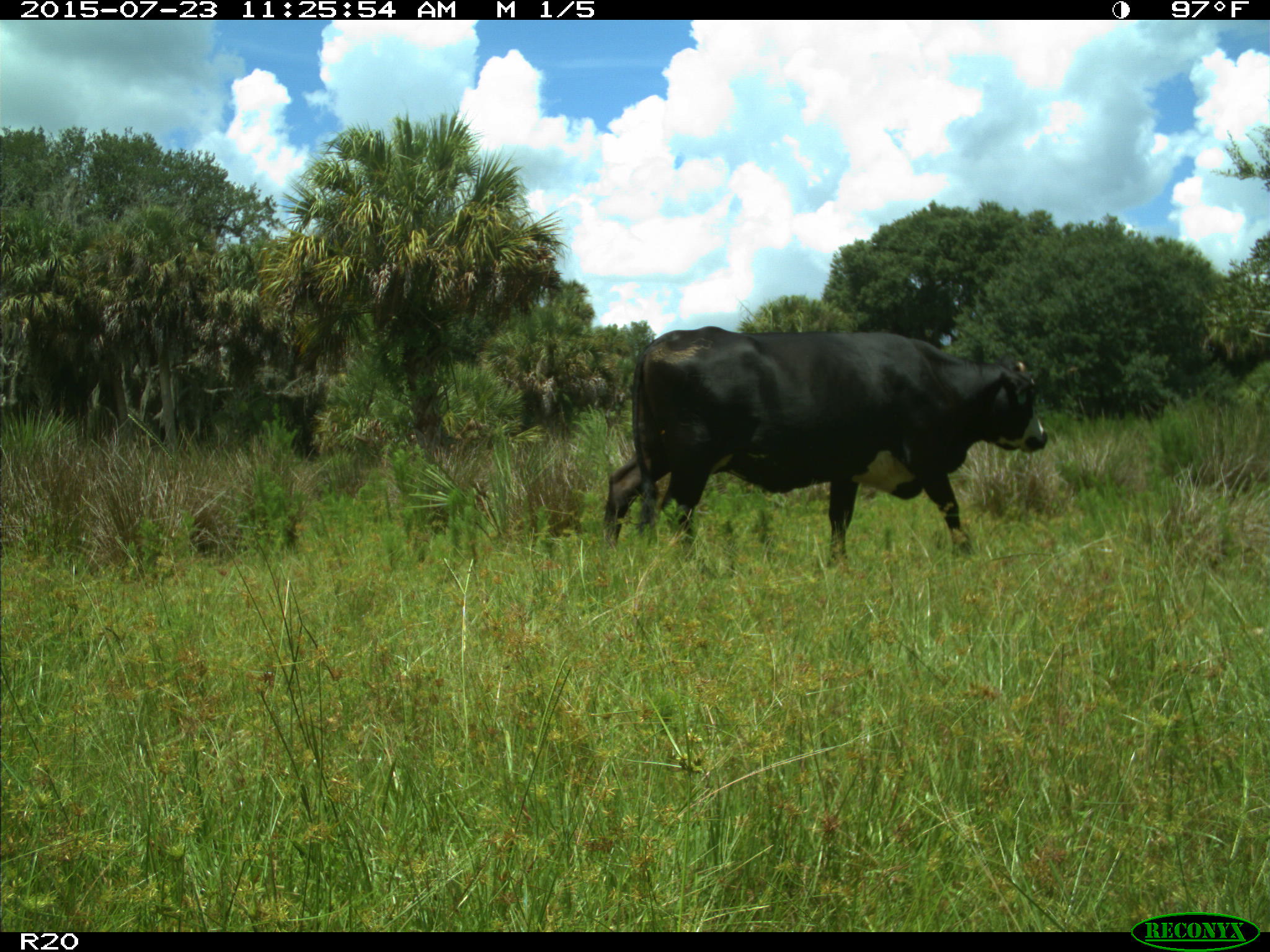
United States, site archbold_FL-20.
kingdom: Animalia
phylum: Chordata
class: Mammalia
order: Artiodactyla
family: Bovidae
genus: Bos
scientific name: Bos taurus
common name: domestic cow